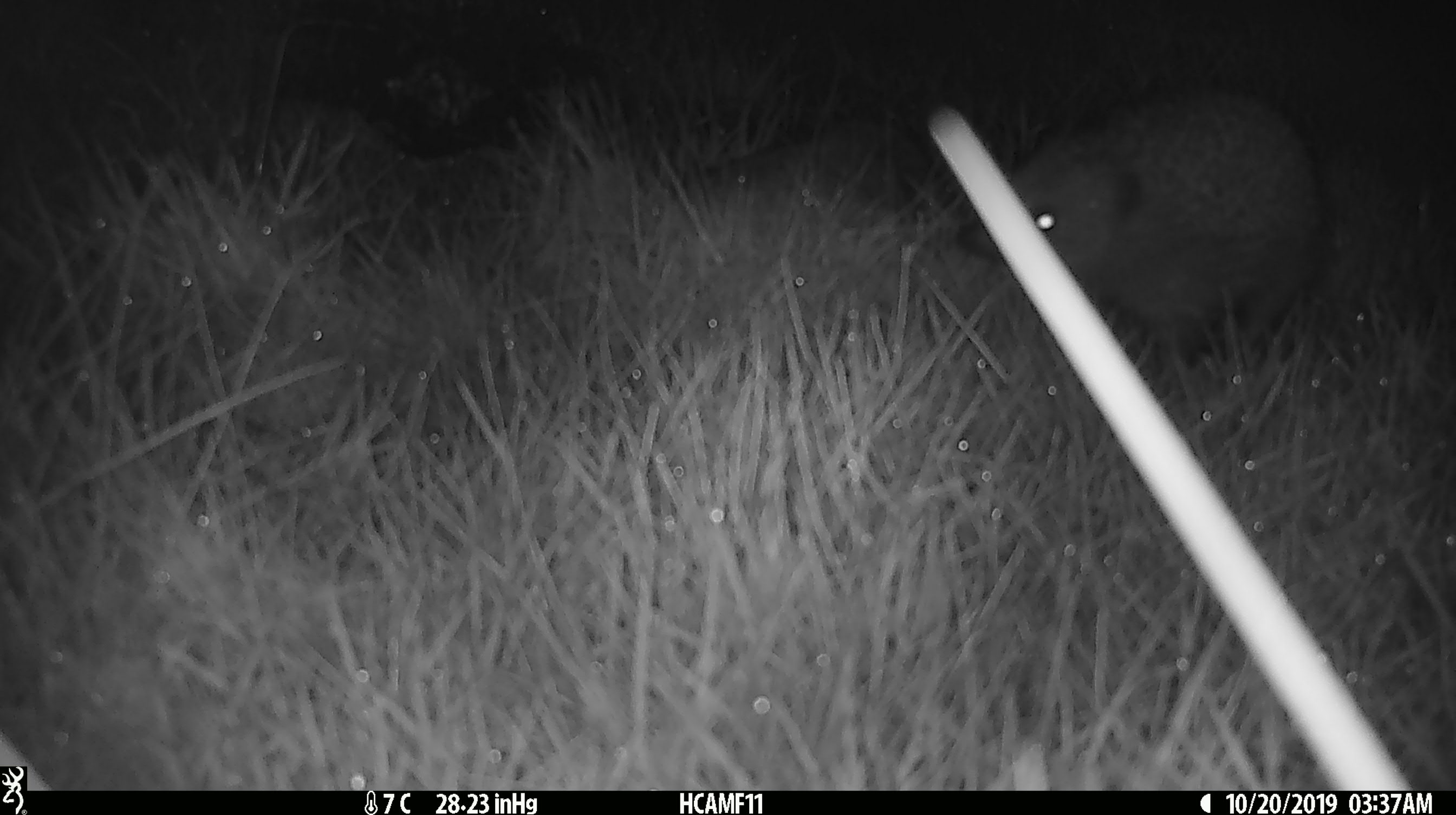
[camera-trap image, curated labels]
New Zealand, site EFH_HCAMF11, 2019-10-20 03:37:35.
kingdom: Animalia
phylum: Chordata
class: Mammalia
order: Eulipotyphla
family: Erinaceidae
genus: Erinaceus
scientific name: Erinaceus europaeus europaeus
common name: european hedgehog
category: hedgehog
Hedgehog (european hedgehog) (Erinaceus europaeus europaeus).